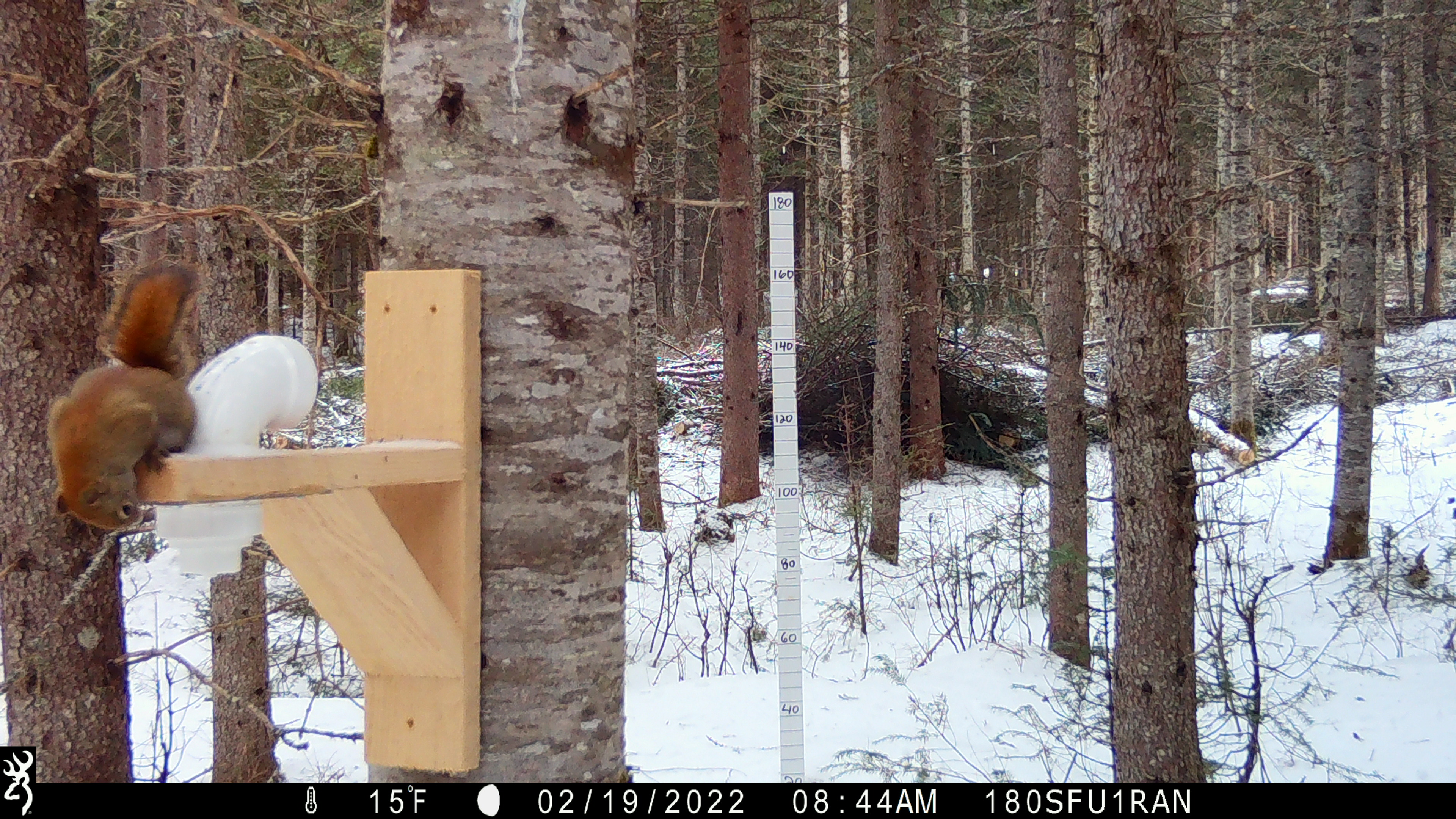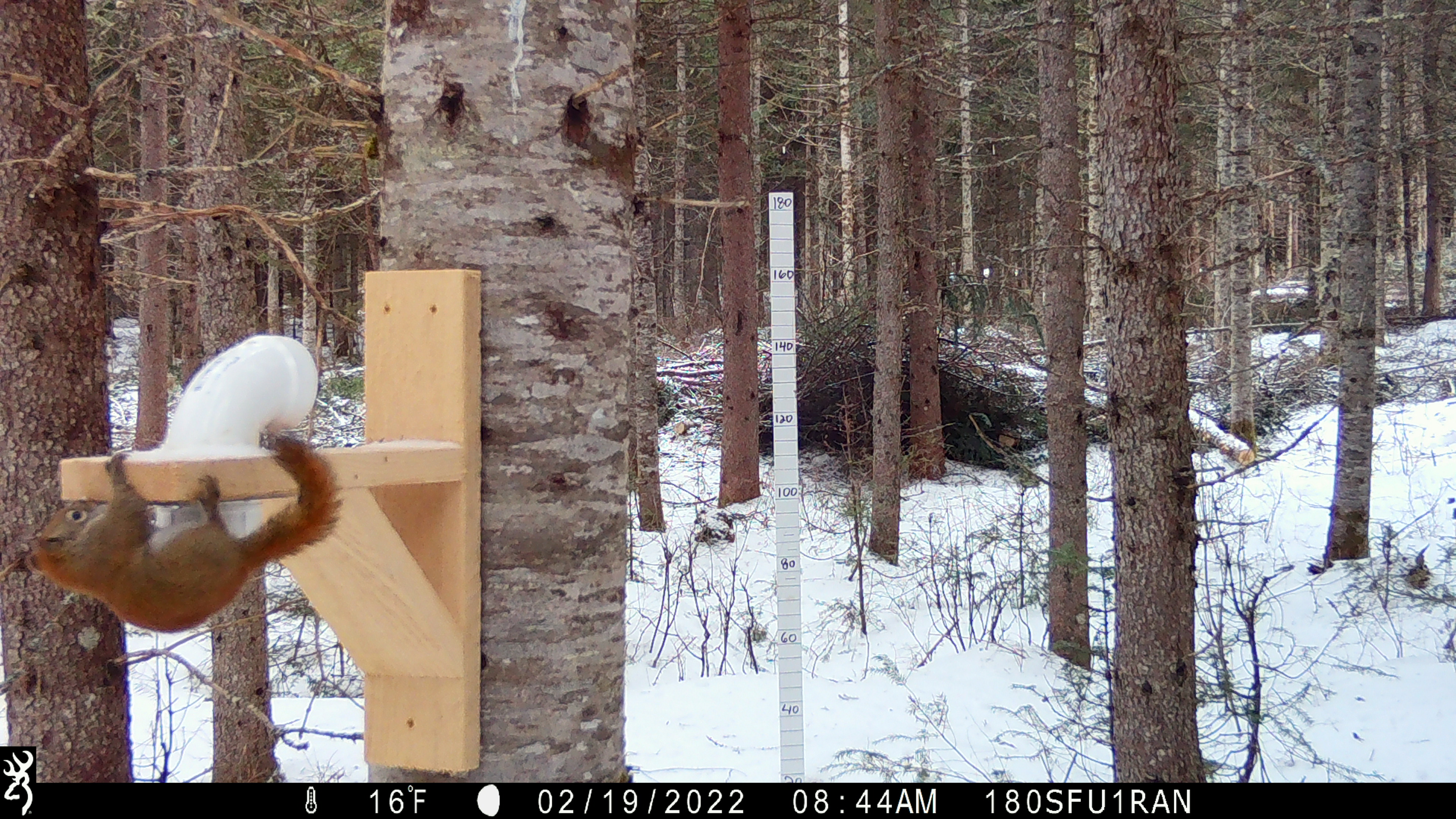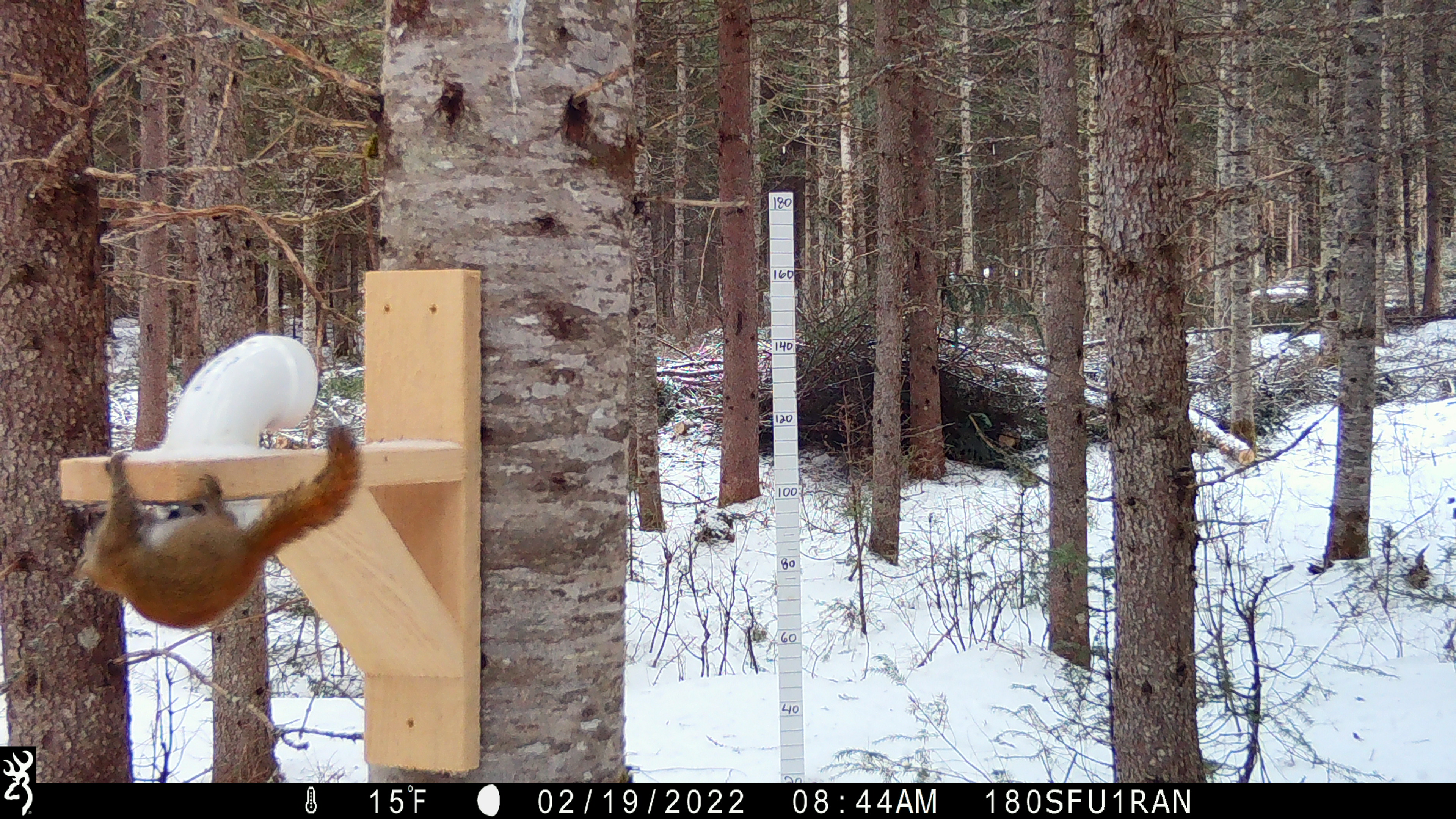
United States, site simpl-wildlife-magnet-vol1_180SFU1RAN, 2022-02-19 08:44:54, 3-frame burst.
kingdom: Animalia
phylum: Chordata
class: Mammalia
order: Rodentia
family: Sciuridae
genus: Tamiasciurus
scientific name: Tamiasciurus hudsonicus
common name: red squirrel